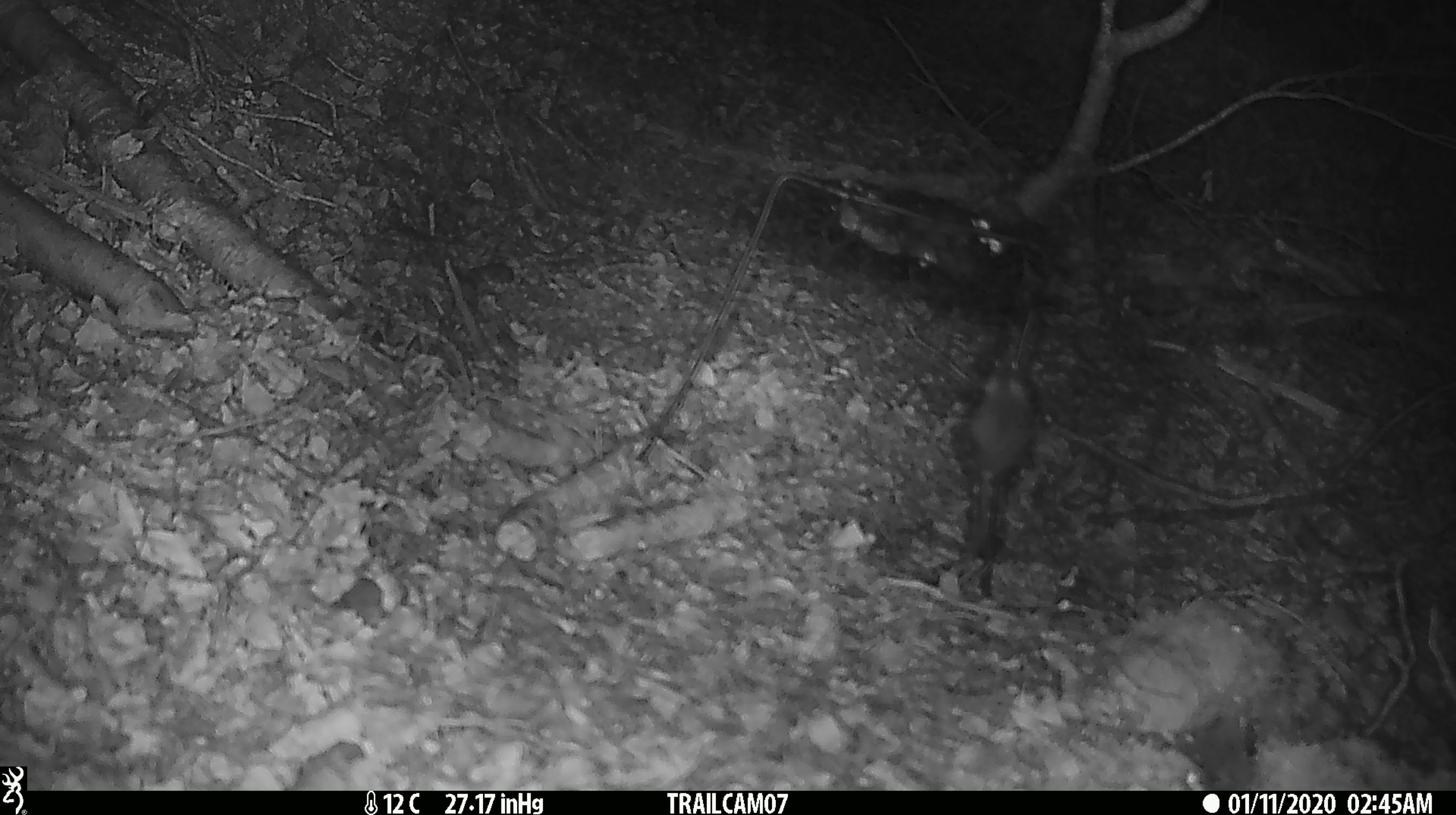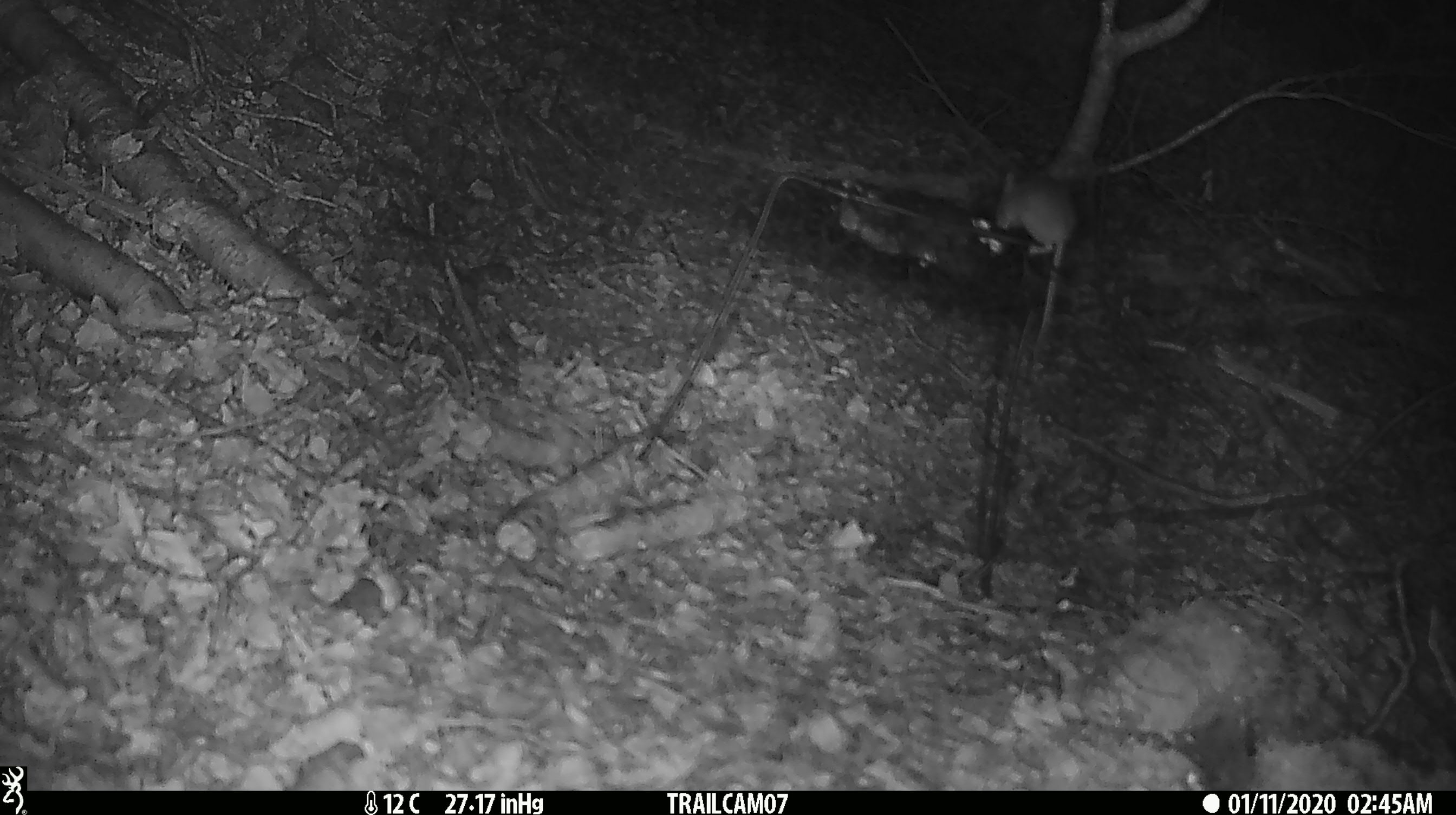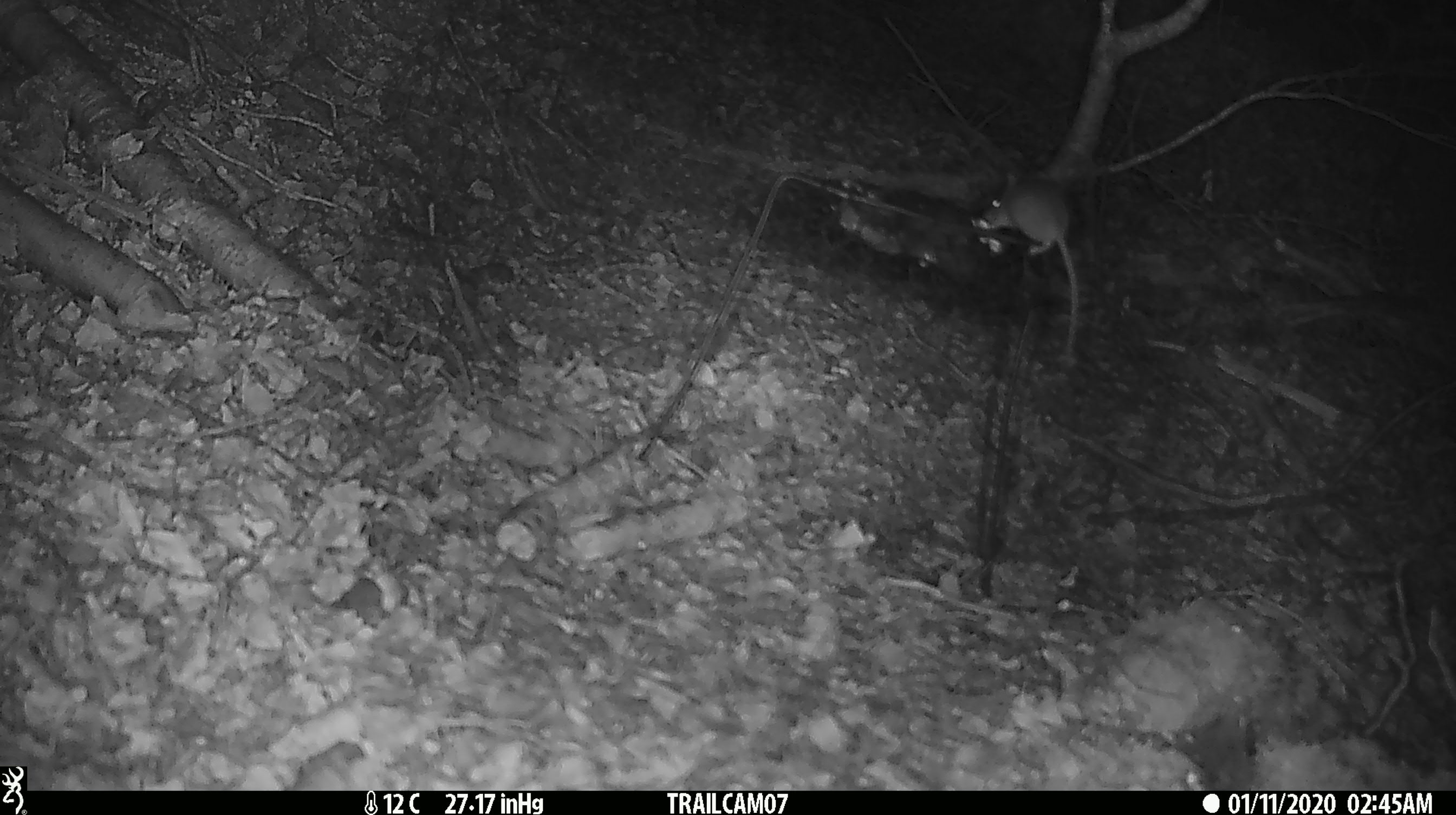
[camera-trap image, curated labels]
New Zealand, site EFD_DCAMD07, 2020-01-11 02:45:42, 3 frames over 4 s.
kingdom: Animalia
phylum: Chordata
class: Mammalia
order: Rodentia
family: Muridae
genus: Mus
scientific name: Mus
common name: mouse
Mouse (Mus).